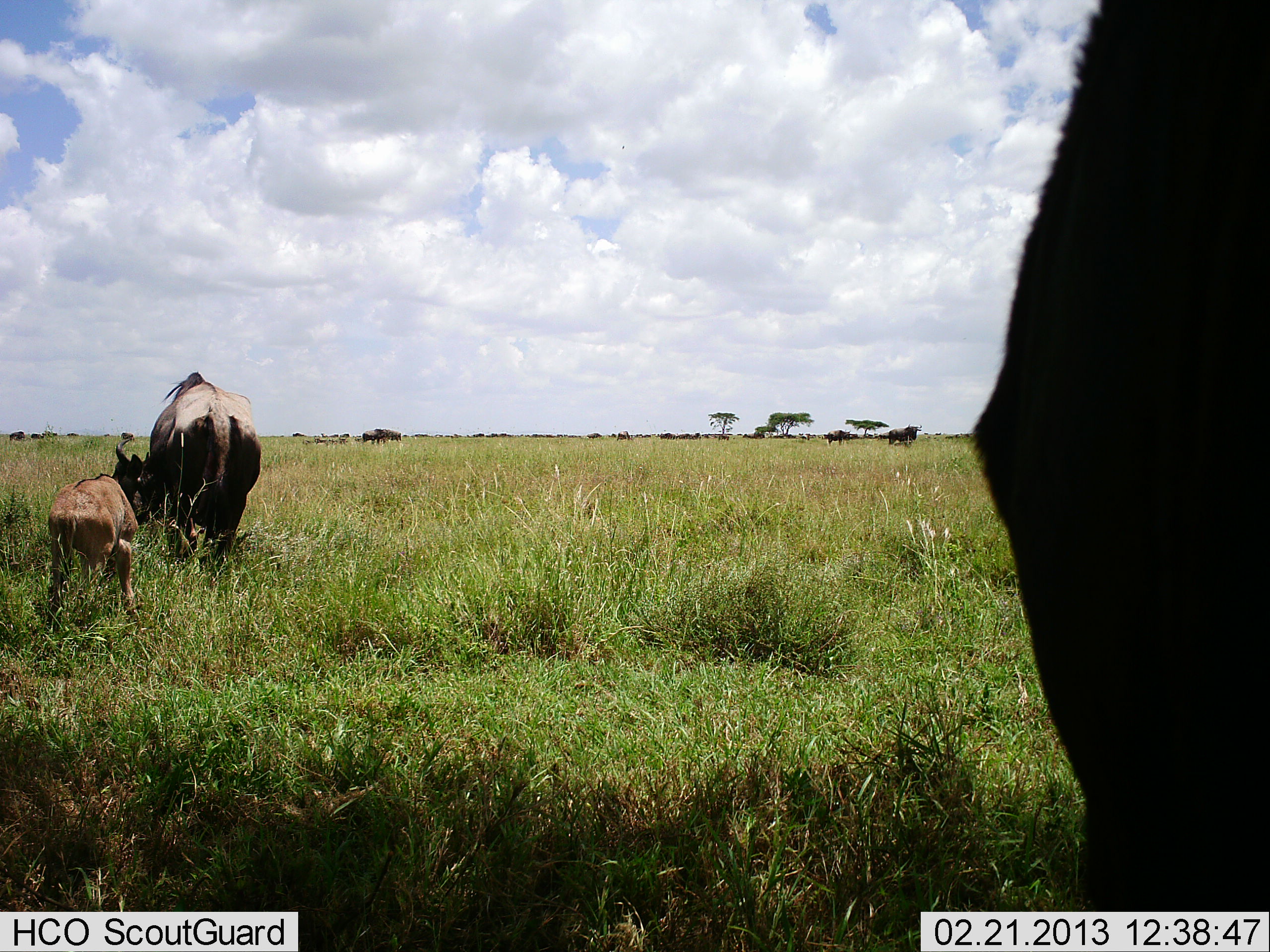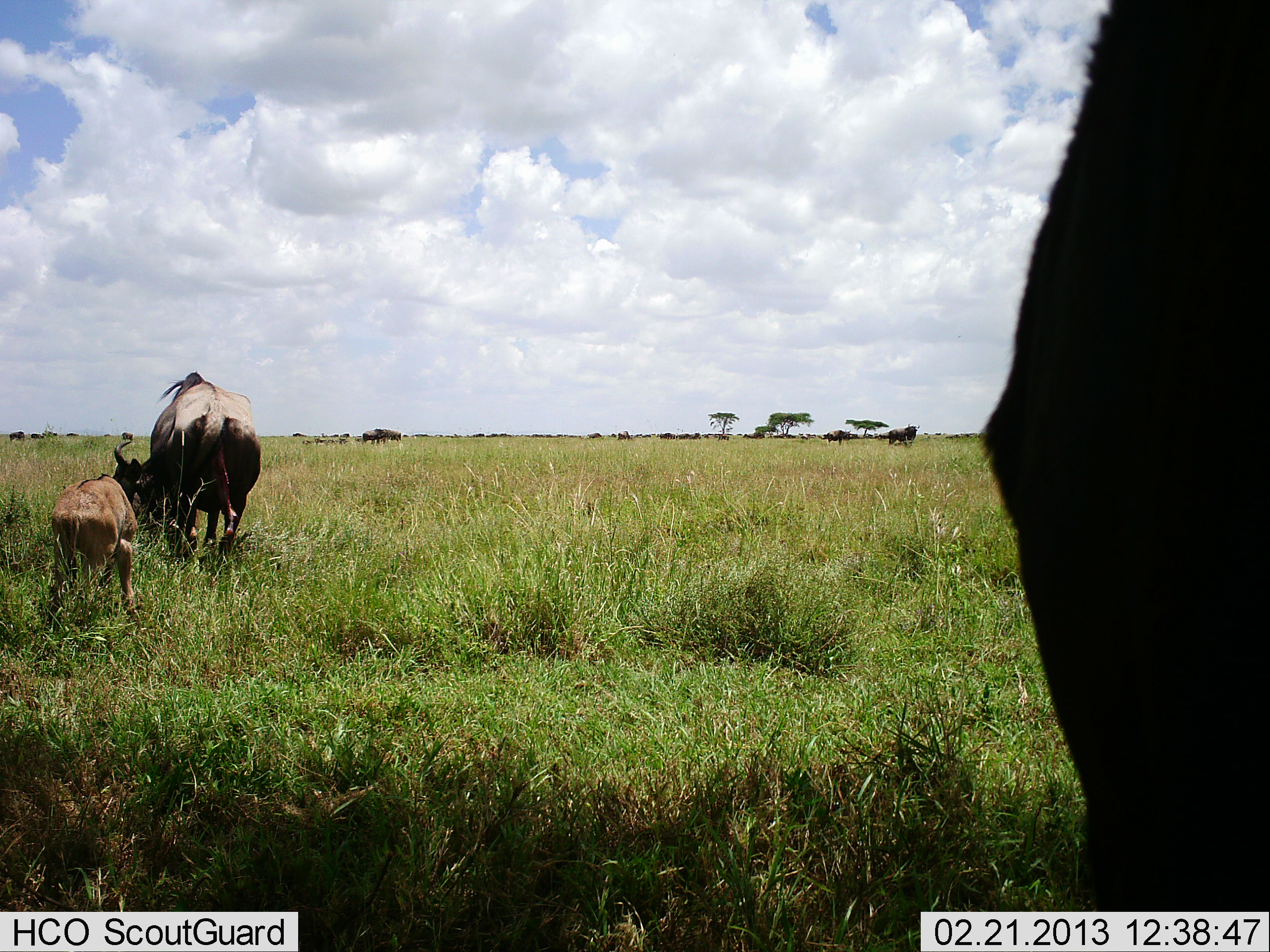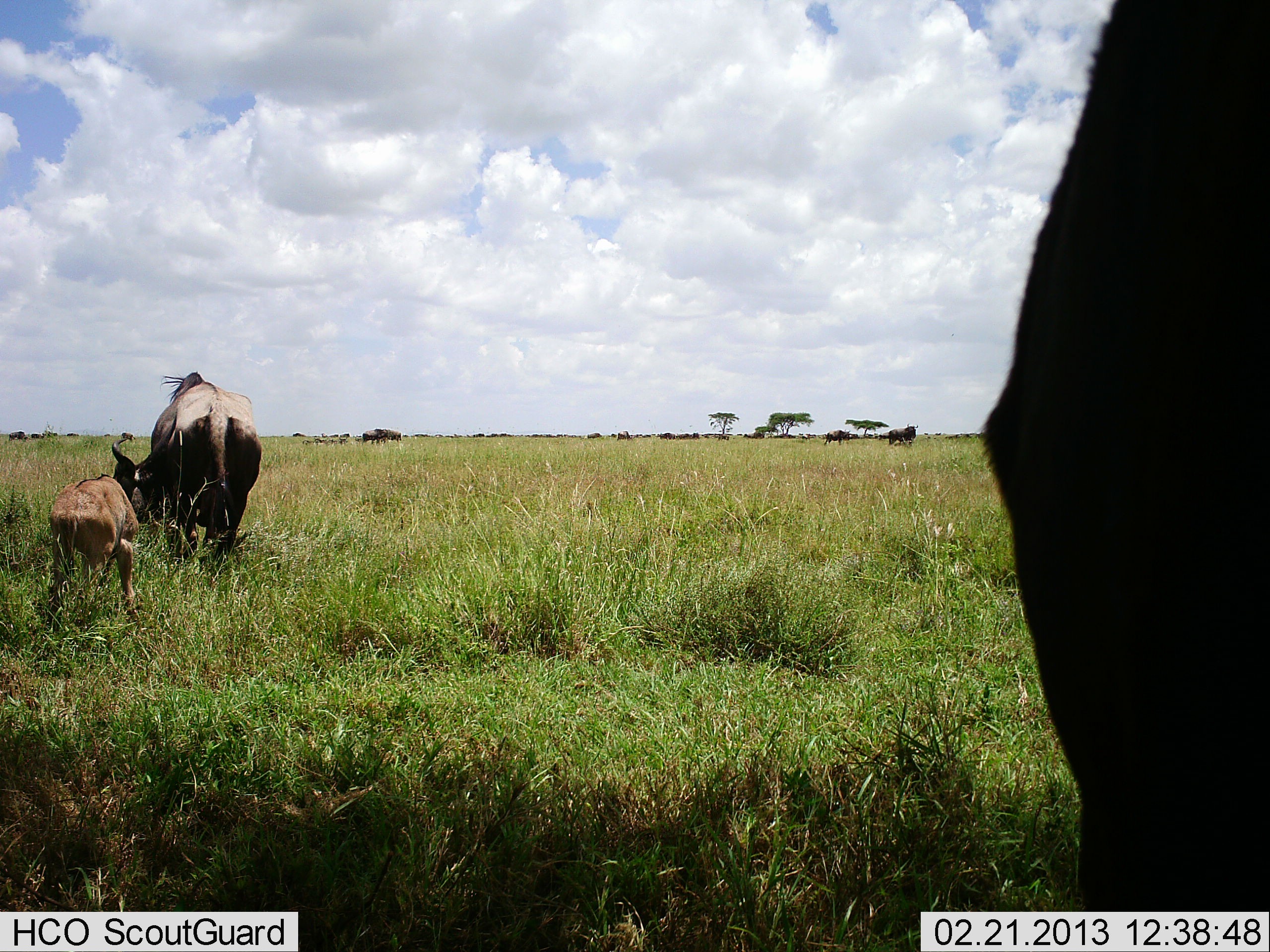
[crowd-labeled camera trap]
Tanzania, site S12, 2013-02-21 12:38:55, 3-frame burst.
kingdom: Animalia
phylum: Chordata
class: Mammalia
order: Artiodactyla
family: Bovidae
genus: Connochaetes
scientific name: Connochaetes taurinus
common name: blue wildebeest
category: wildebeest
Wildebeest (blue wildebeest) (Connochaetes taurinus), count 4. Behavior (volunteer vote fractions): standing 61%, resting 0%, moving 17%, interacting 0%. Young present (vote fraction): 94%. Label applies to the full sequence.